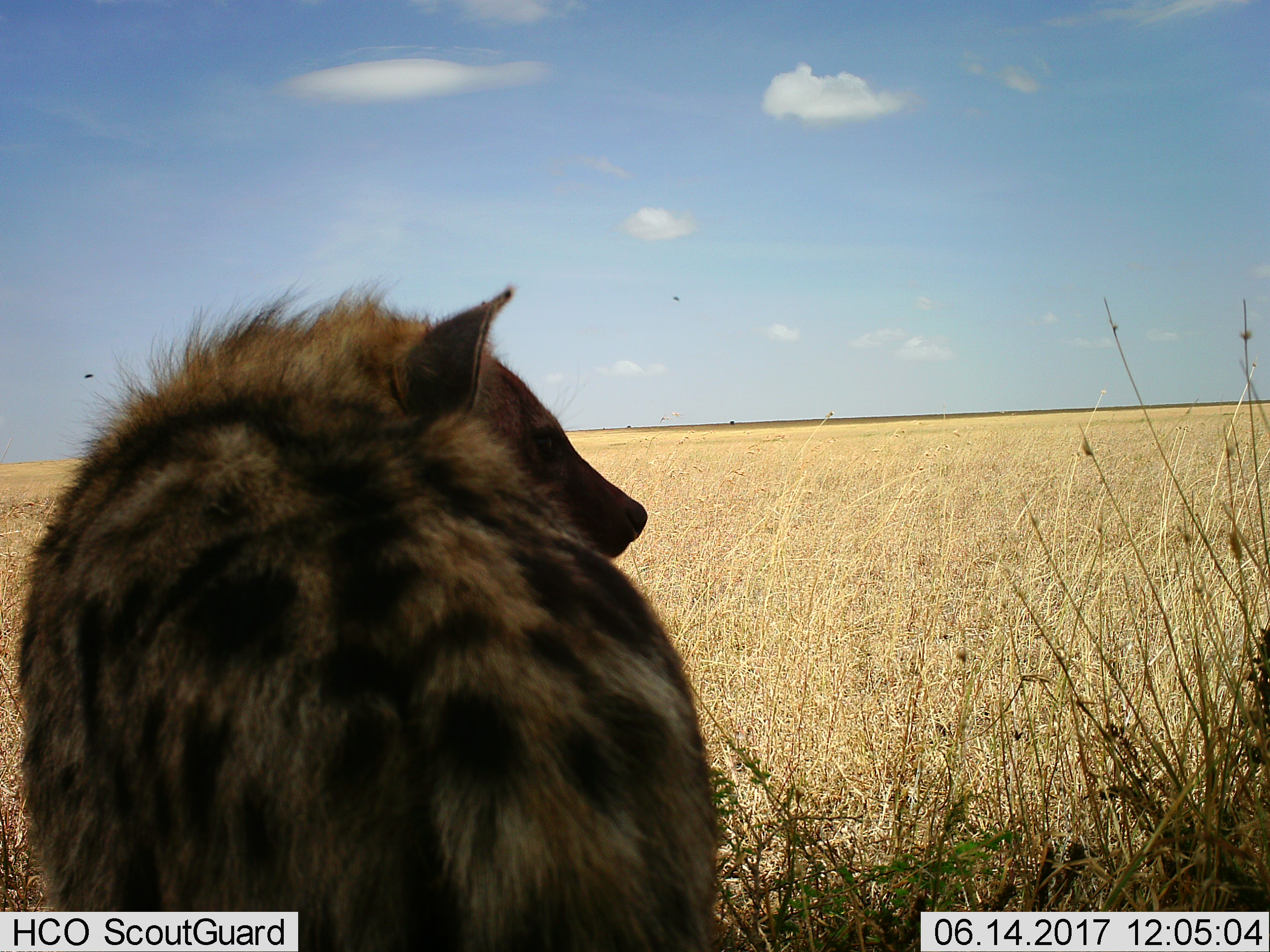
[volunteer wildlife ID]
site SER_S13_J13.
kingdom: Animalia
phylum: Chordata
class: Mammalia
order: Carnivora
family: Hyaenidae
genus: Crocuta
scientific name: Crocuta crocuta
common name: spotted hyena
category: hyenaspotted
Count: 1.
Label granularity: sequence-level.